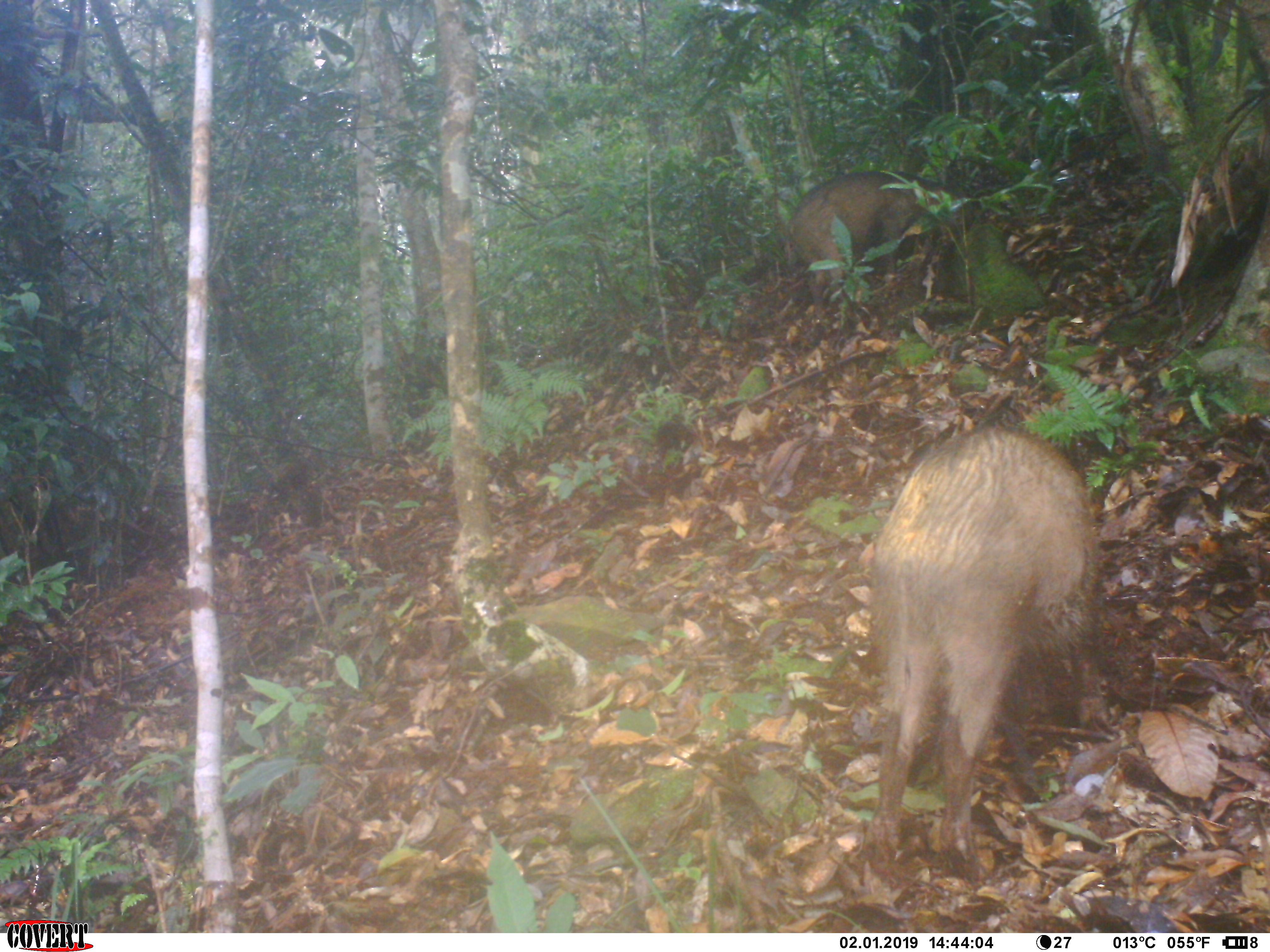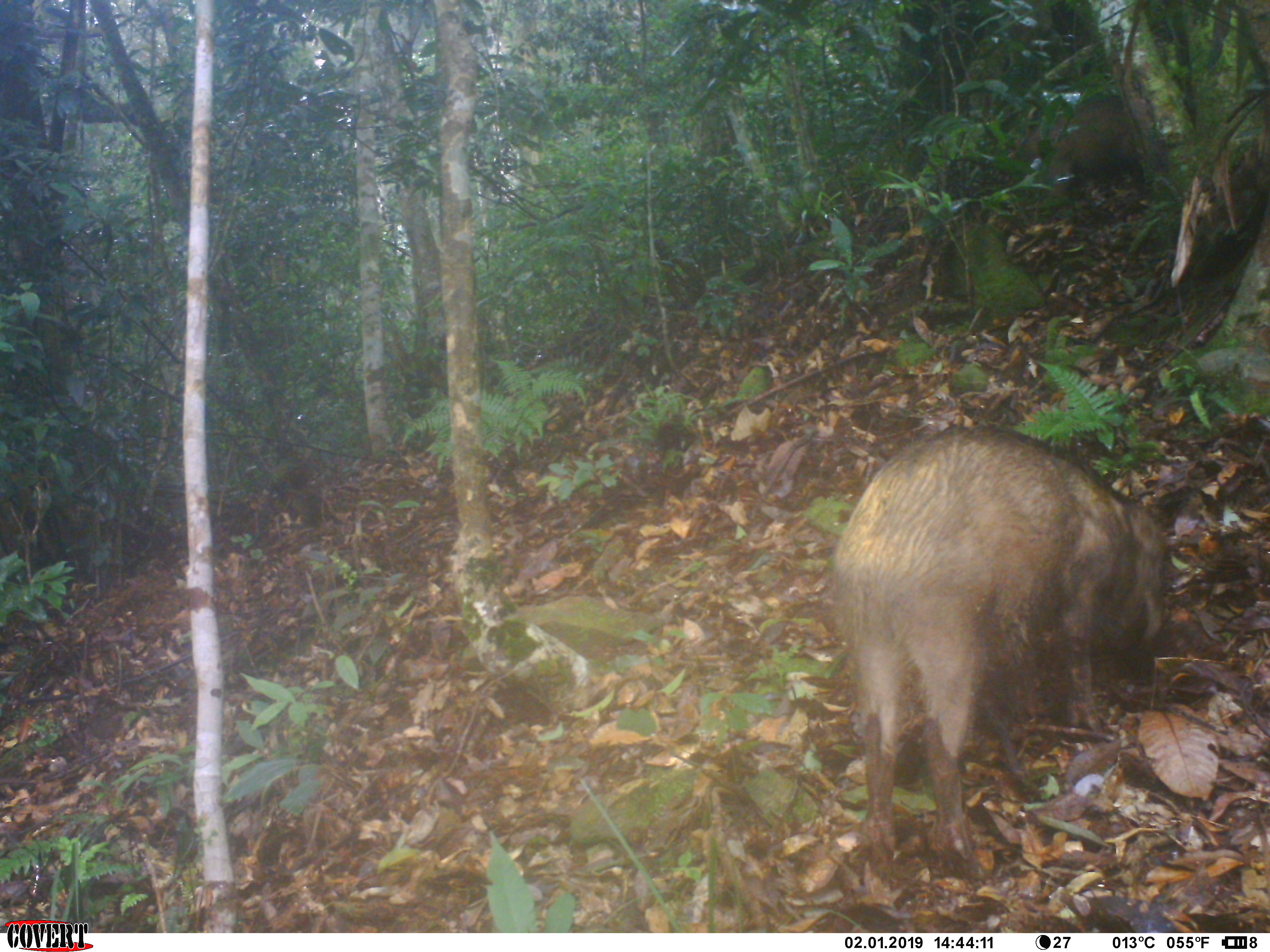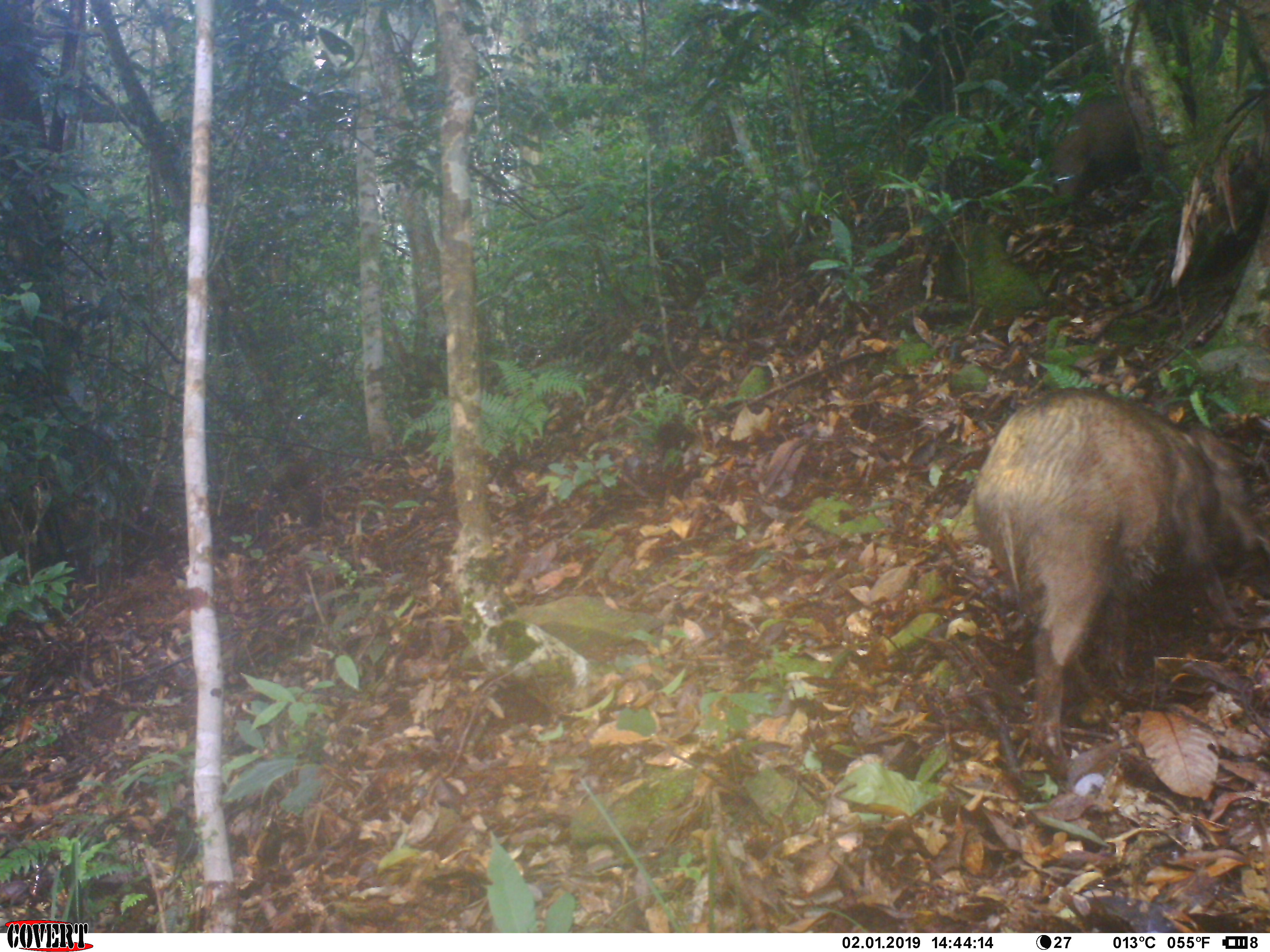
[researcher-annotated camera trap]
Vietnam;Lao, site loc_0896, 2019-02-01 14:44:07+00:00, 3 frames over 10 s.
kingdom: Animalia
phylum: Chordata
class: Mammalia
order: Artiodactyla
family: Suidae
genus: Sus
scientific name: Sus scrofa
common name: eurasian wild pig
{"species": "eurasian wild pig (Sus scrofa)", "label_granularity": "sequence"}